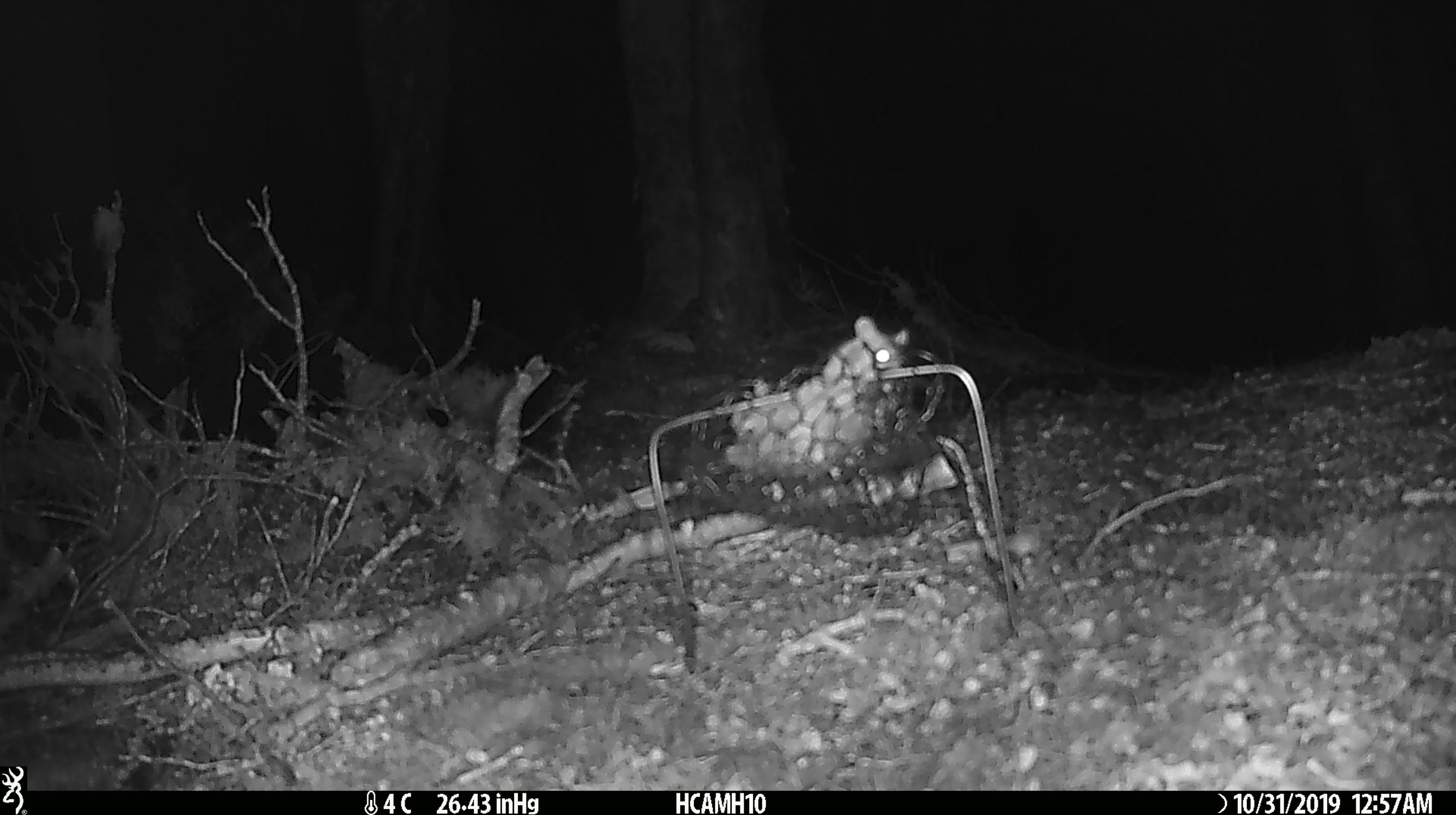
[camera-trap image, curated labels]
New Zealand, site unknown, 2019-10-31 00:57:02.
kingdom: Animalia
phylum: Chordata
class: Mammalia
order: Rodentia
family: Muridae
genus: Mus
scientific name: Mus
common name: mouse